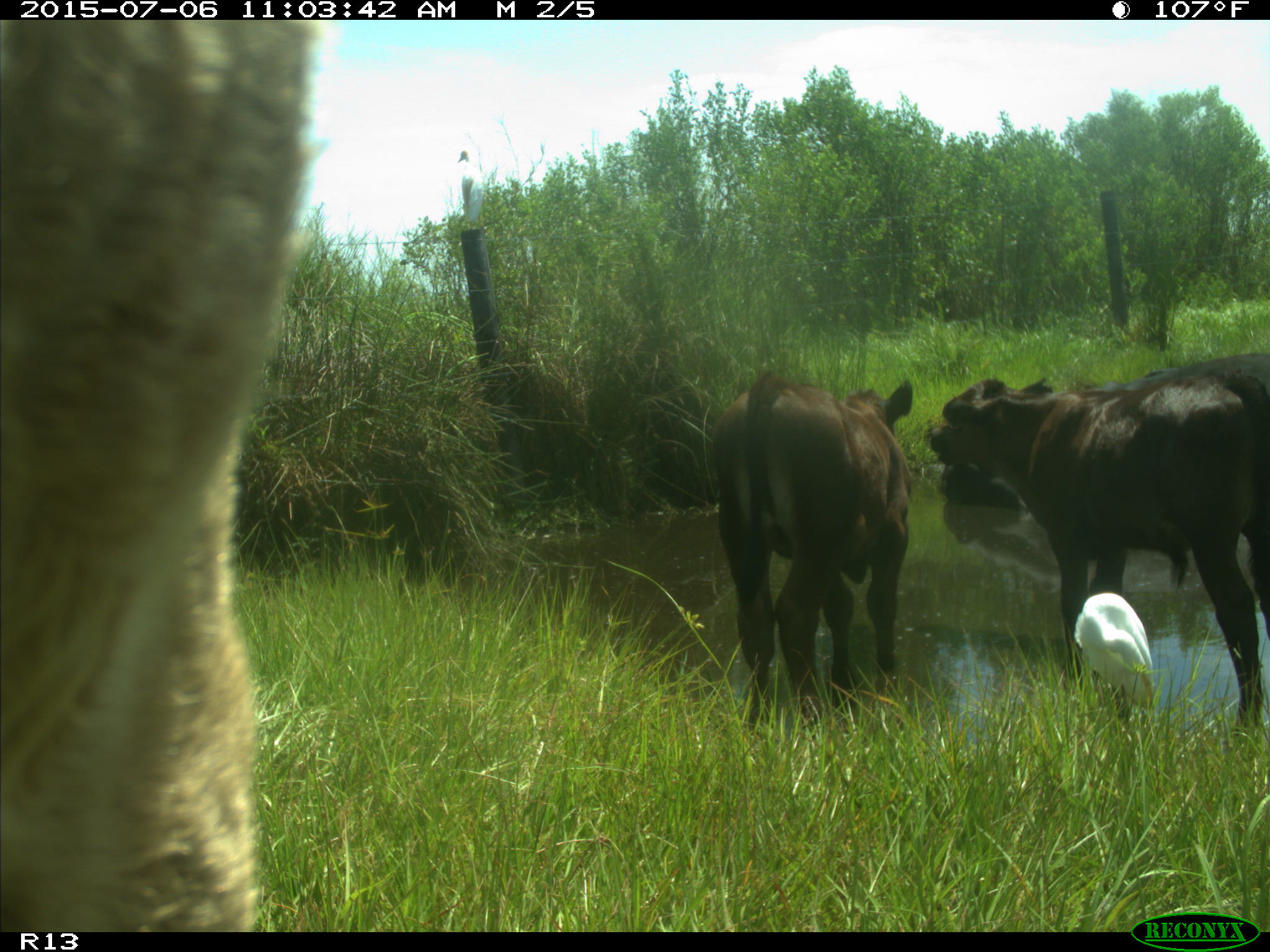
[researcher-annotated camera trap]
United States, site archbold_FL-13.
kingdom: Animalia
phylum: Chordata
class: Mammalia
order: Artiodactyla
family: Bovidae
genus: Bos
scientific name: Bos taurus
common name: domestic cow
Bos taurus (domestic cow).